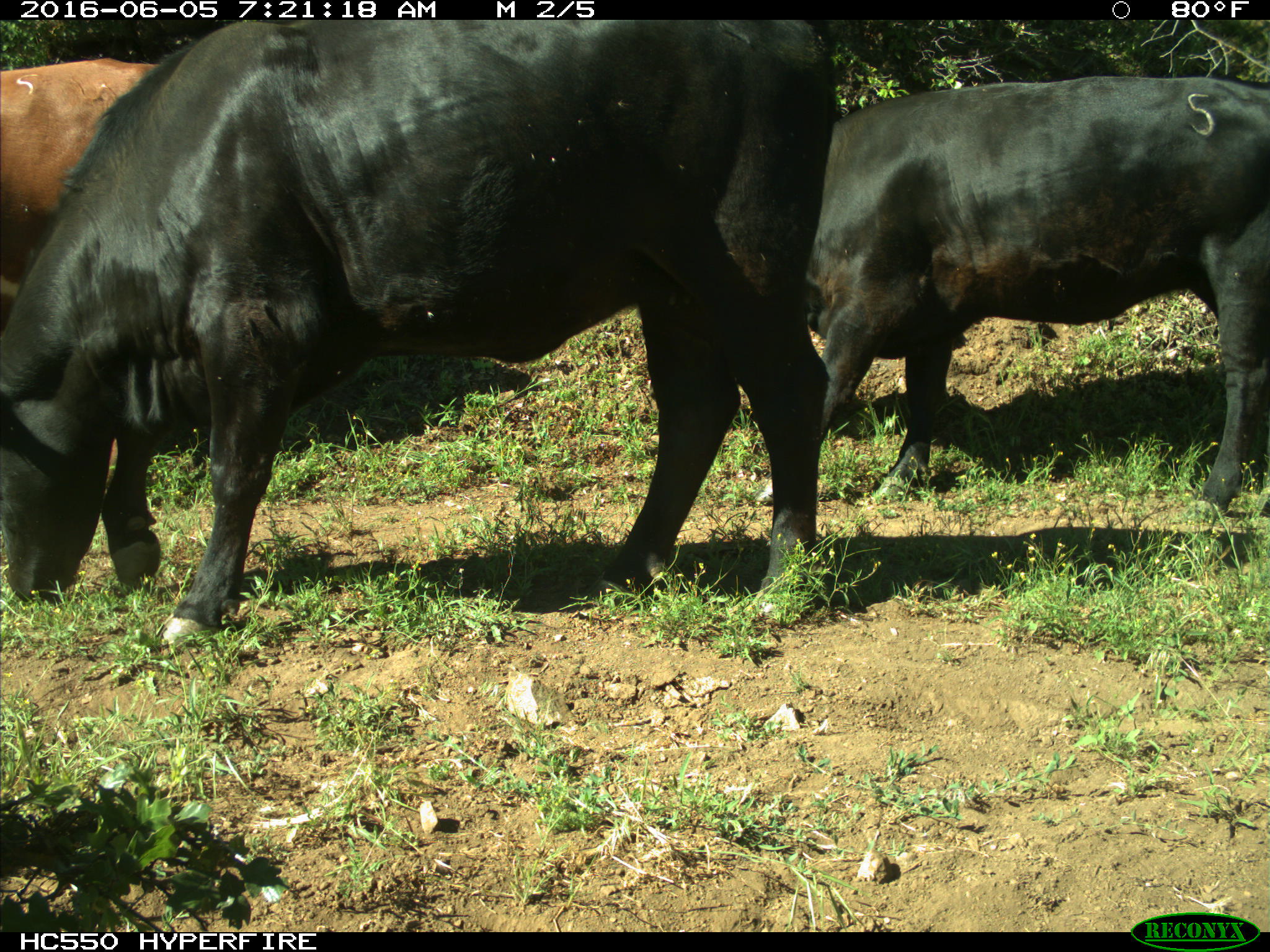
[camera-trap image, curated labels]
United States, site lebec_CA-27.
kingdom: Animalia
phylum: Chordata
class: Mammalia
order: Artiodactyla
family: Bovidae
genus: Bos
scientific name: Bos taurus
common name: domestic cow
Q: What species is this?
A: Bos taurus (domestic cow).